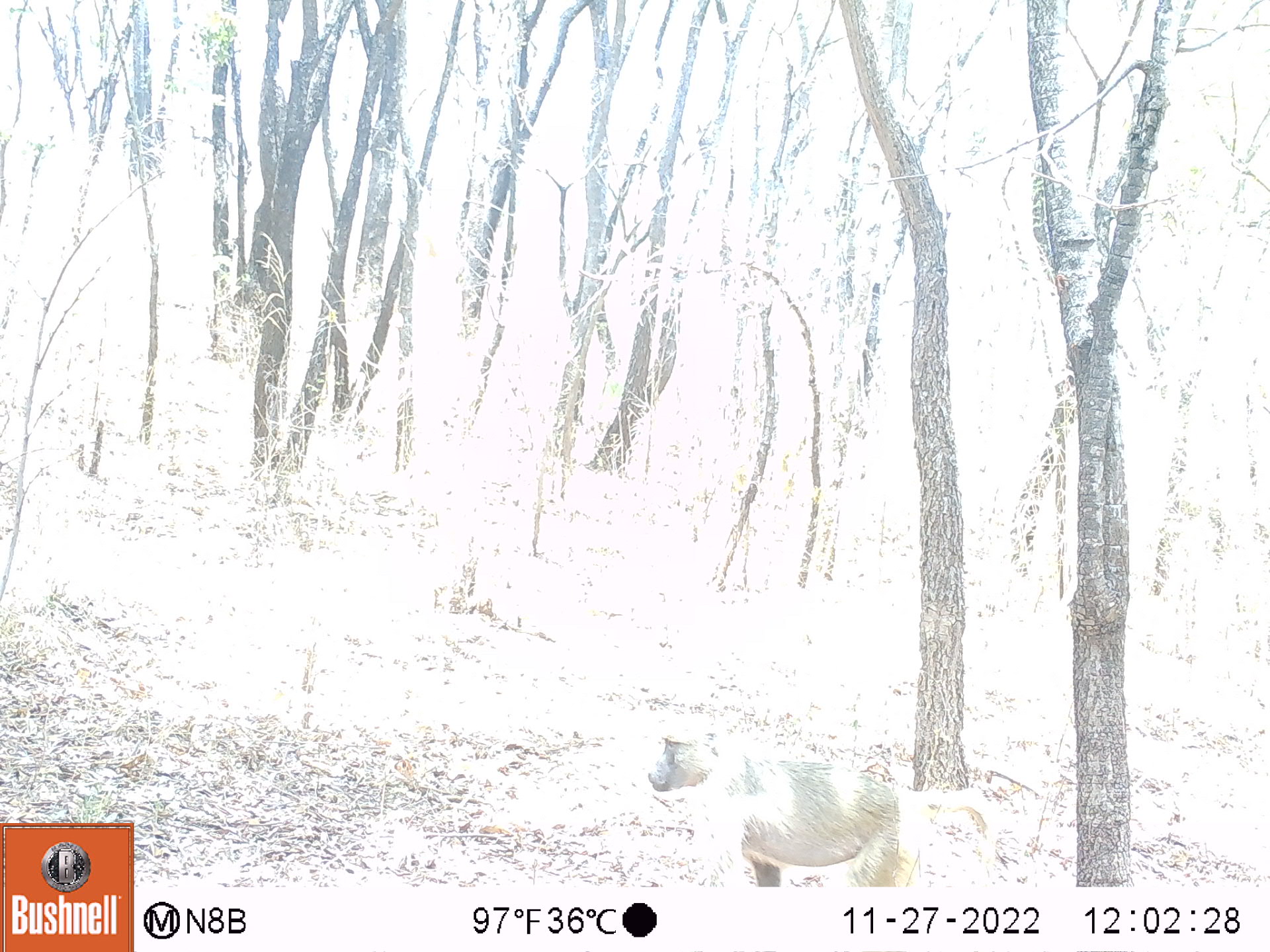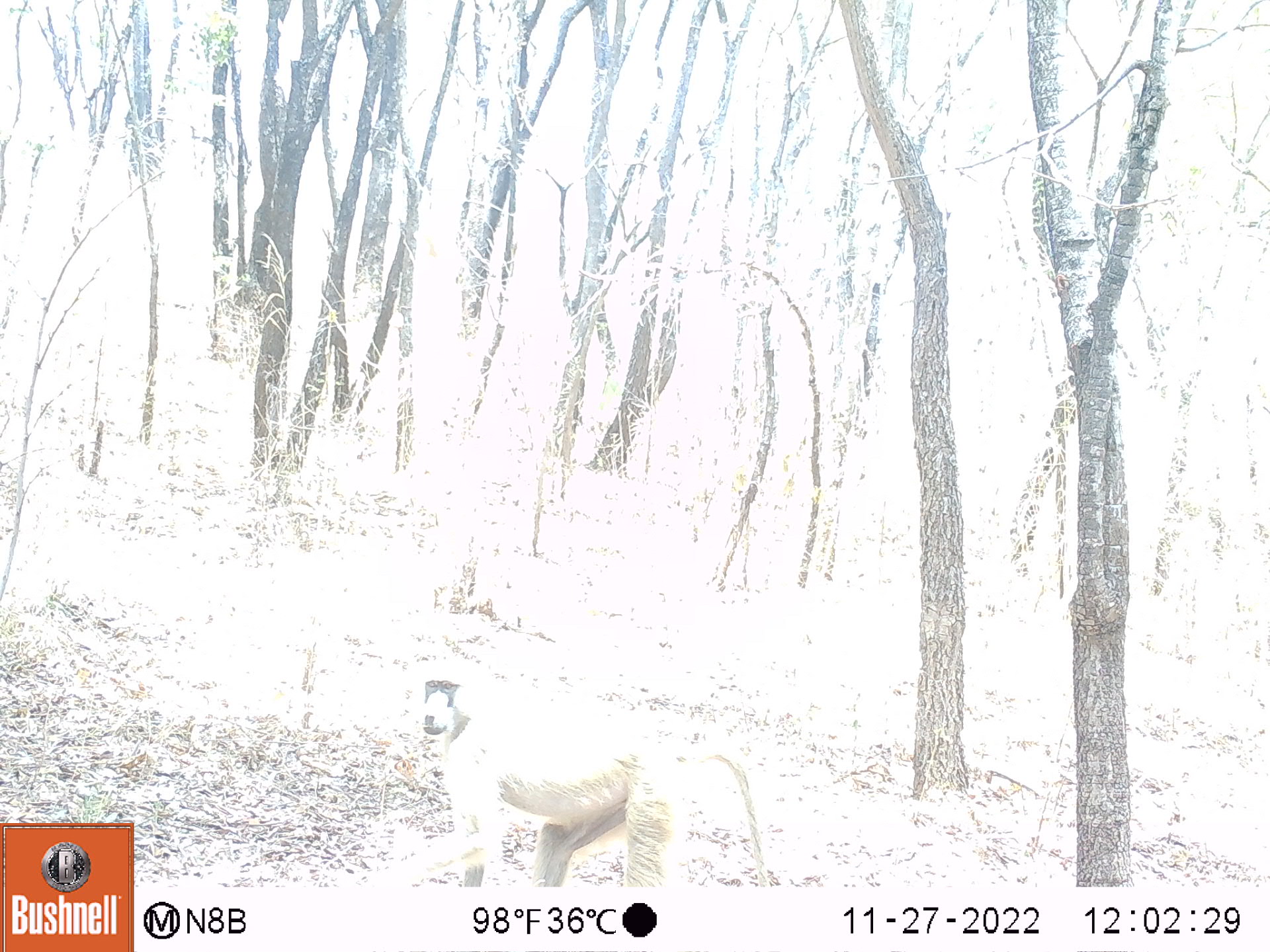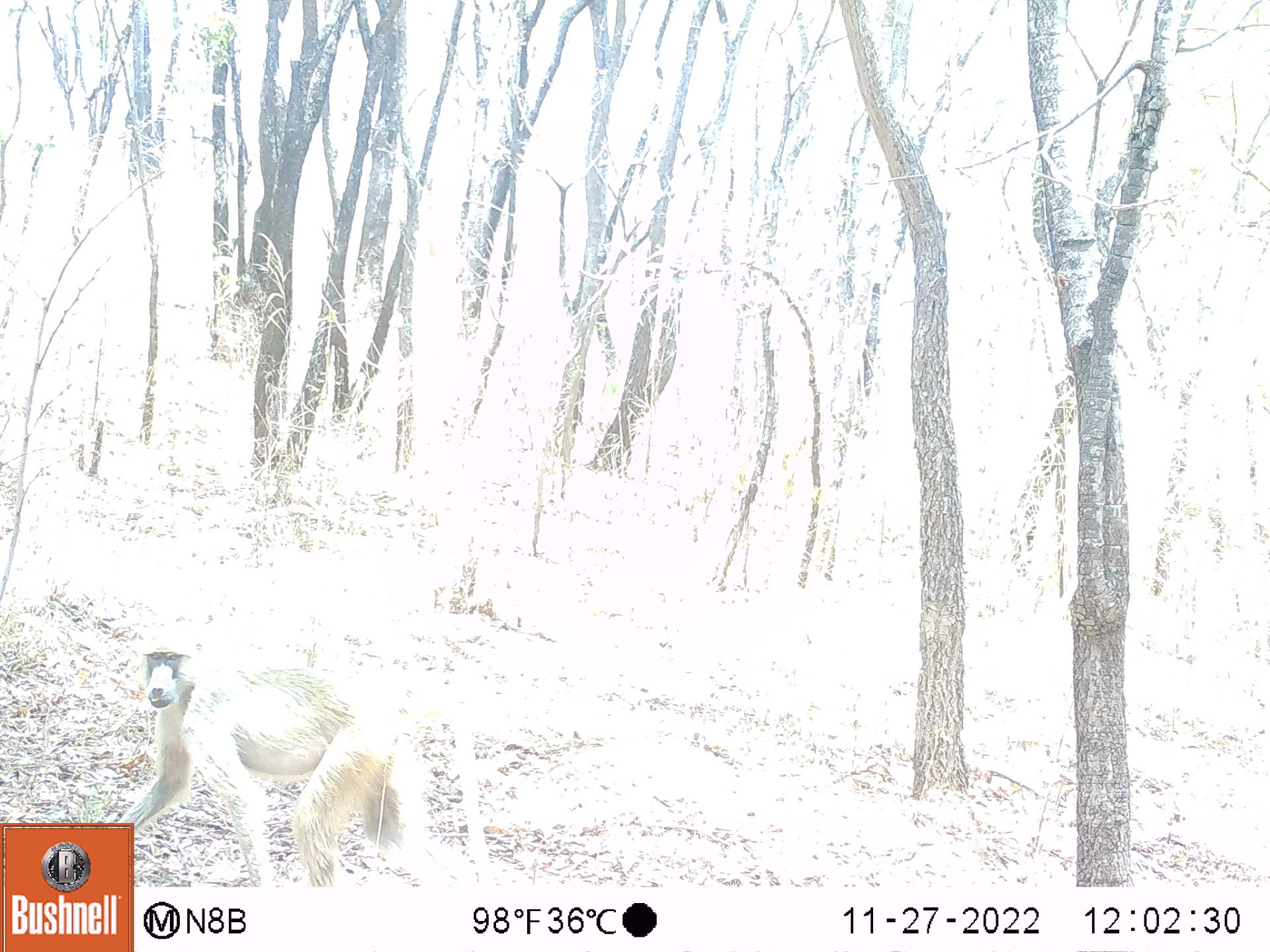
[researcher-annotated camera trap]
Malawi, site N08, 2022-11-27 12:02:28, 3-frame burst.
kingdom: Animalia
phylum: Chordata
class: Mammalia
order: Primates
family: Cercopithecidae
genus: Papio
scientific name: Papio cynocephalus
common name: yellow baboon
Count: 1.